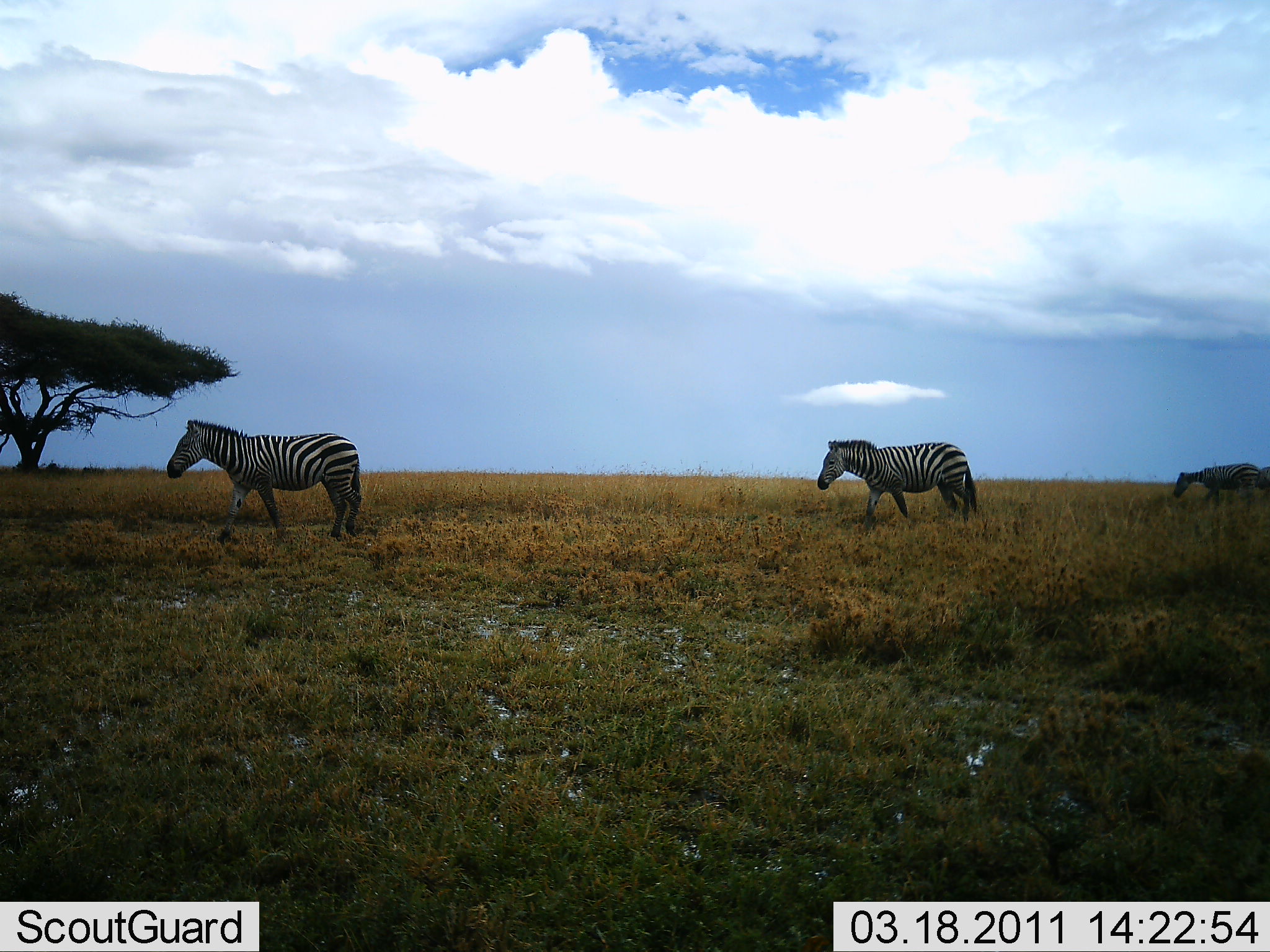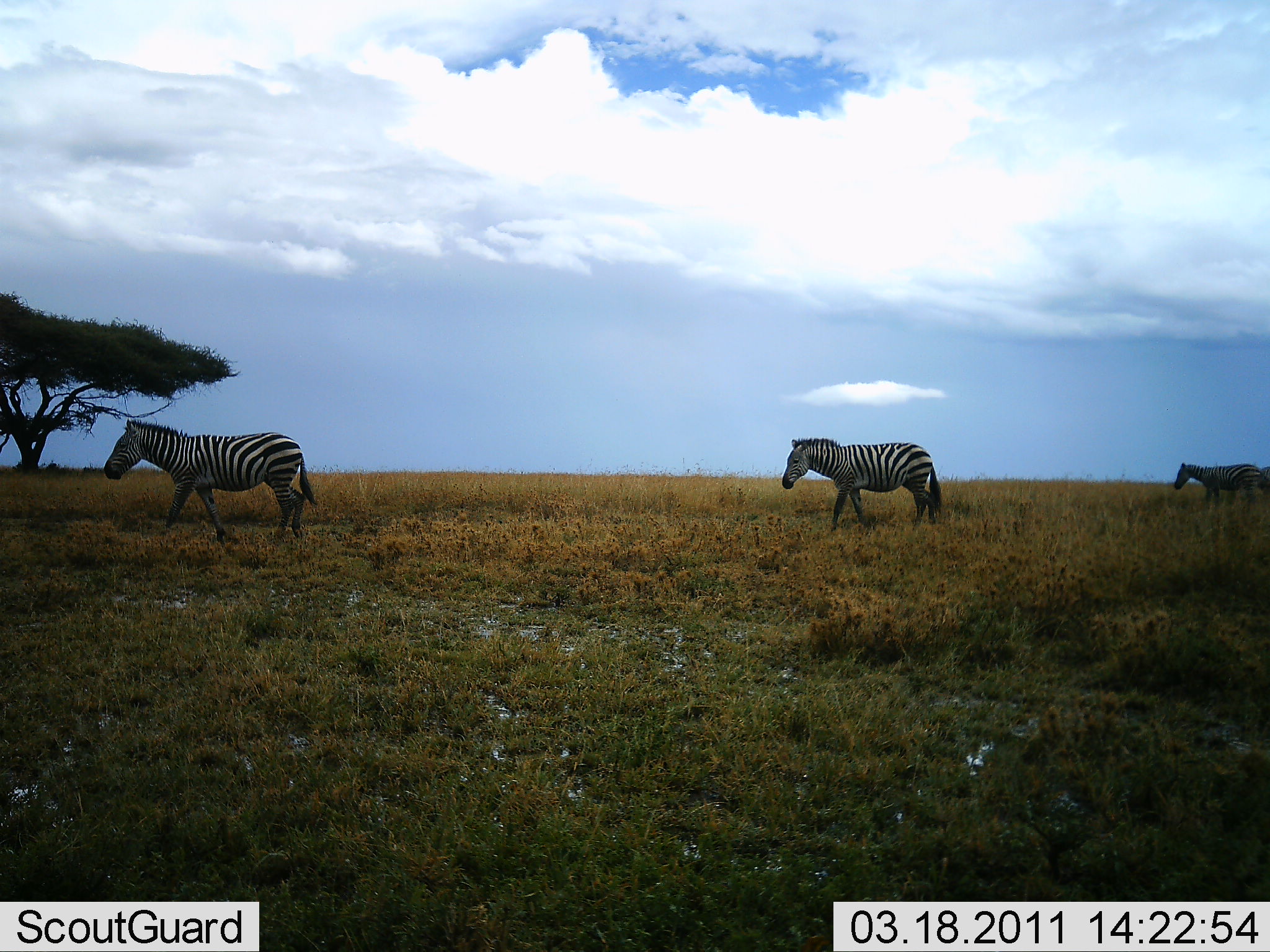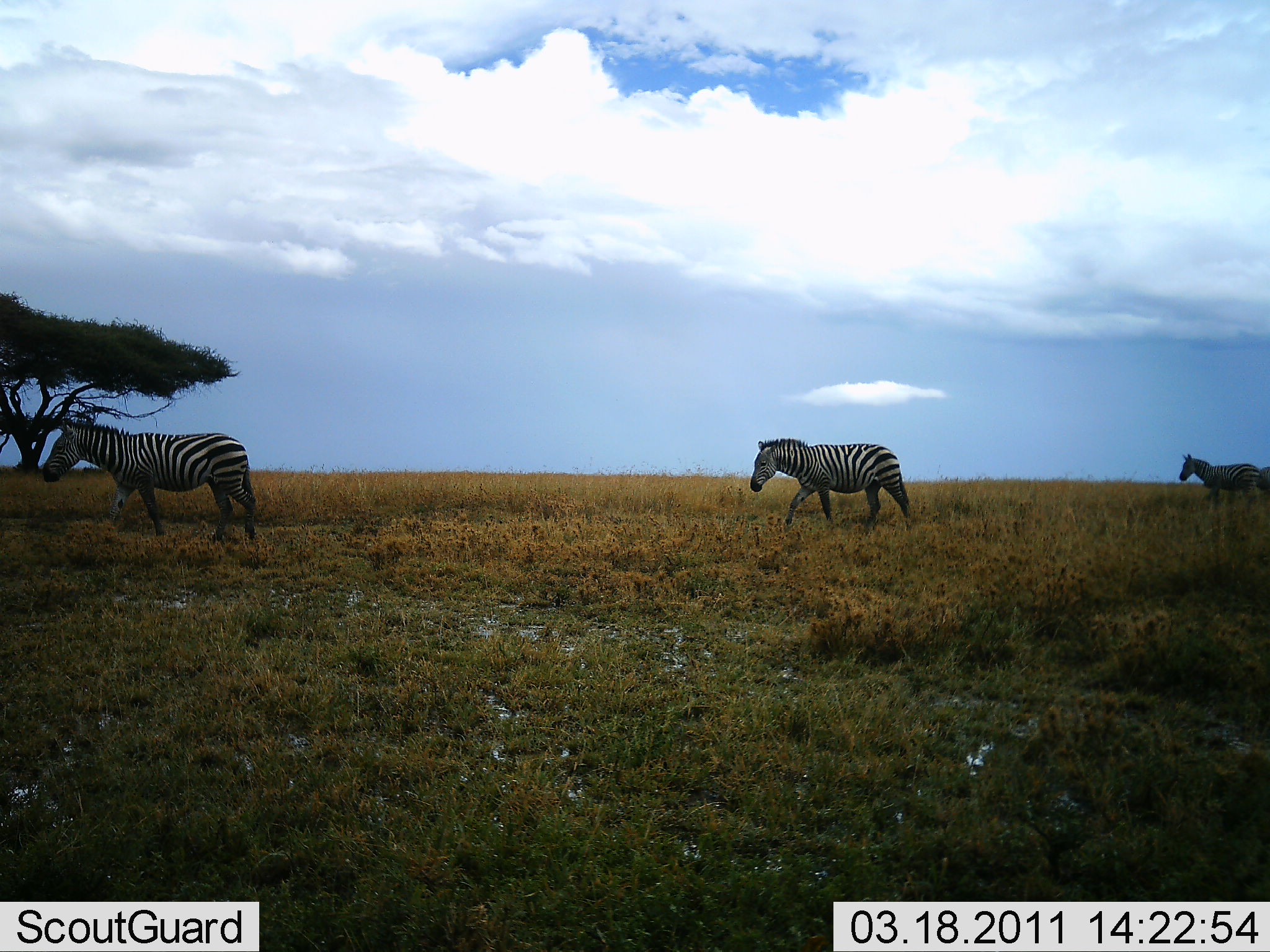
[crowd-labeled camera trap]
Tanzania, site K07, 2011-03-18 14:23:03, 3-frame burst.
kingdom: Animalia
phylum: Chordata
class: Mammalia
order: Perissodactyla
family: Equidae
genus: Equus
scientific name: Equus quagga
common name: plains zebra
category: zebra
Zebra (plains zebra) (Equus quagga), count 3. Behavior (volunteer vote fractions): standing 15%, resting 0%, moving 100%, interacting 0%. Young present (vote fraction): 0%. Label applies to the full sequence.